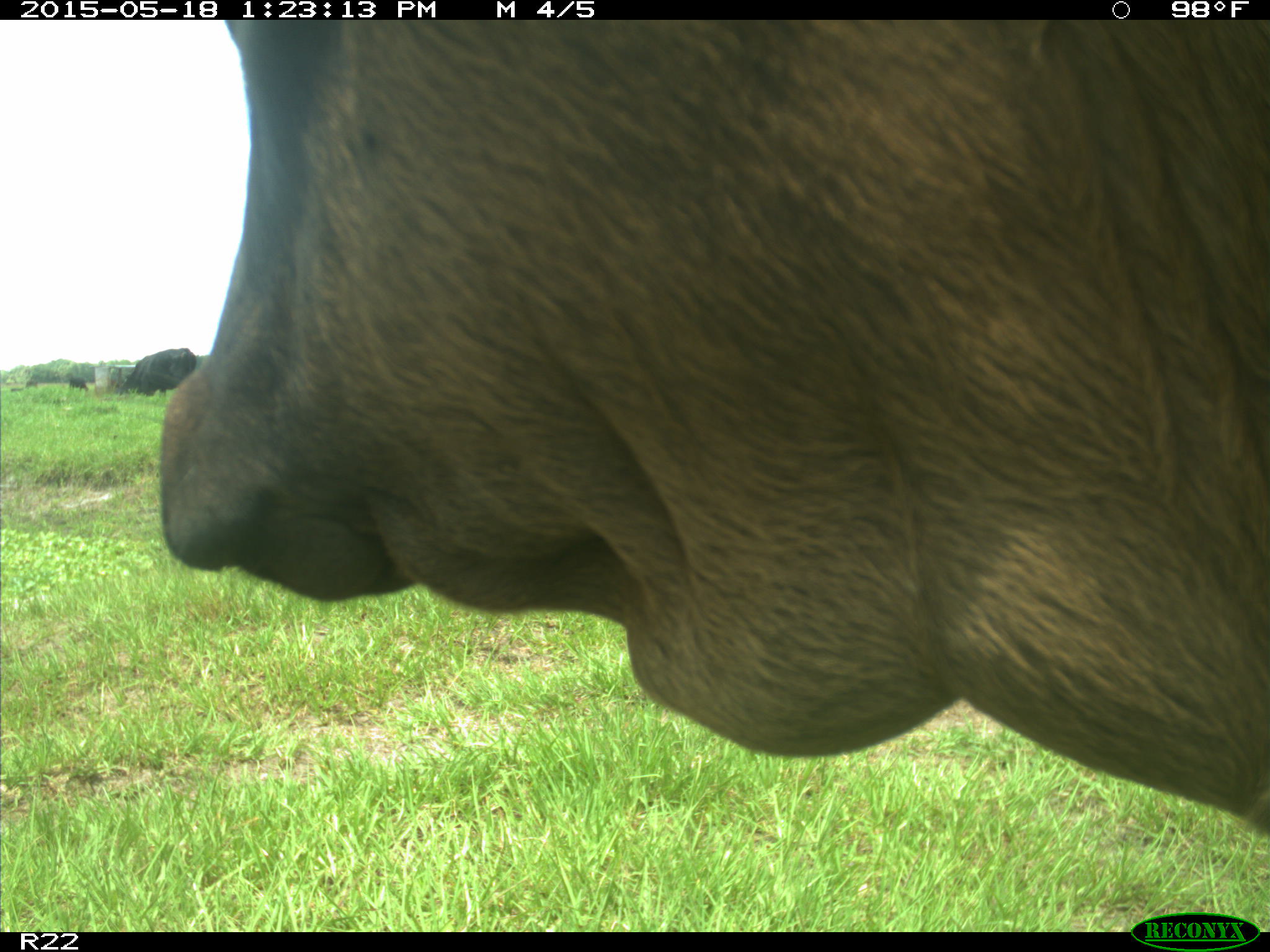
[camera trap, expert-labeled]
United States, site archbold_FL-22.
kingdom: Animalia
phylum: Chordata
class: Mammalia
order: Artiodactyla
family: Bovidae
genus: Bos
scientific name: Bos taurus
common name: domestic cow